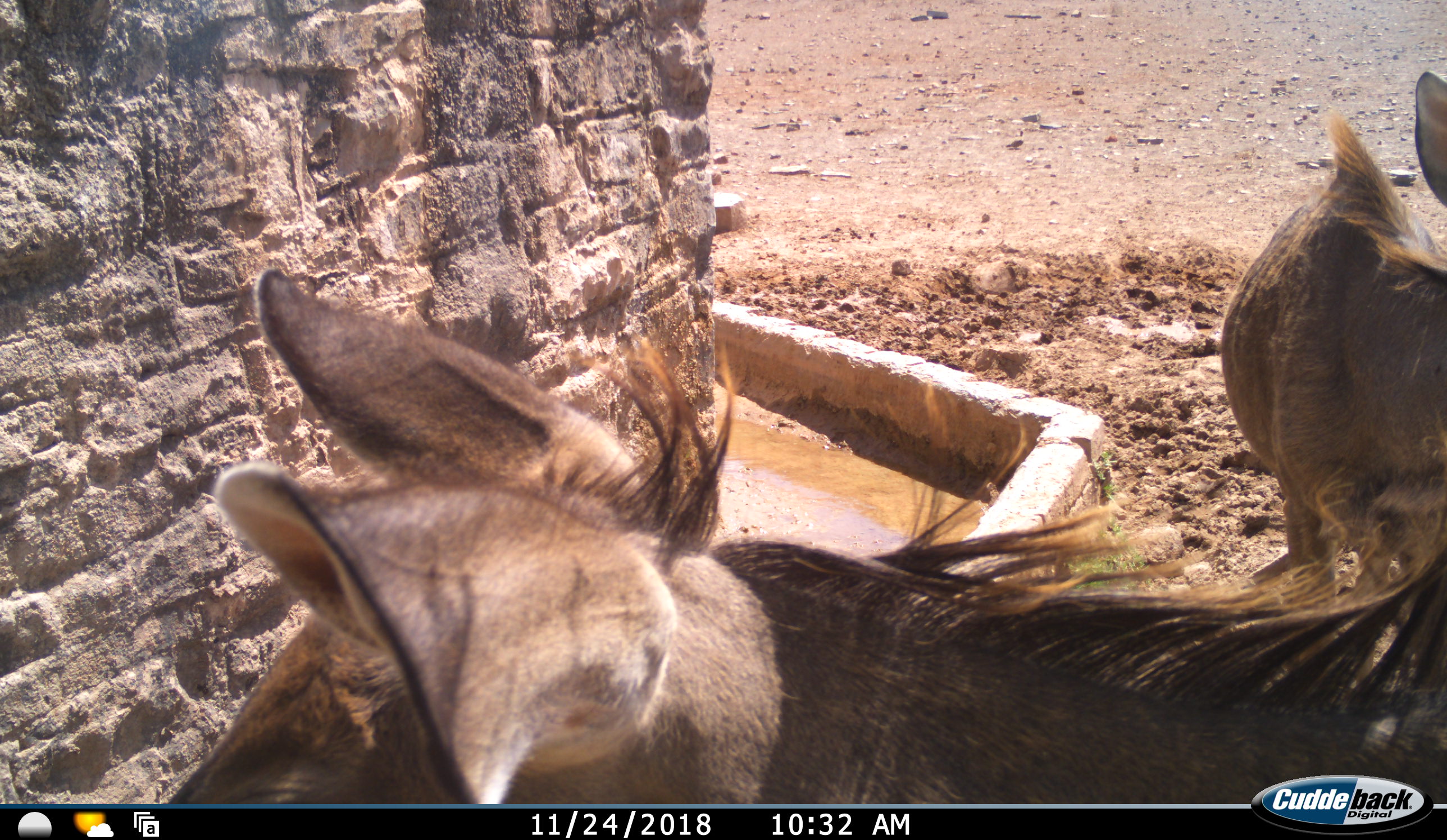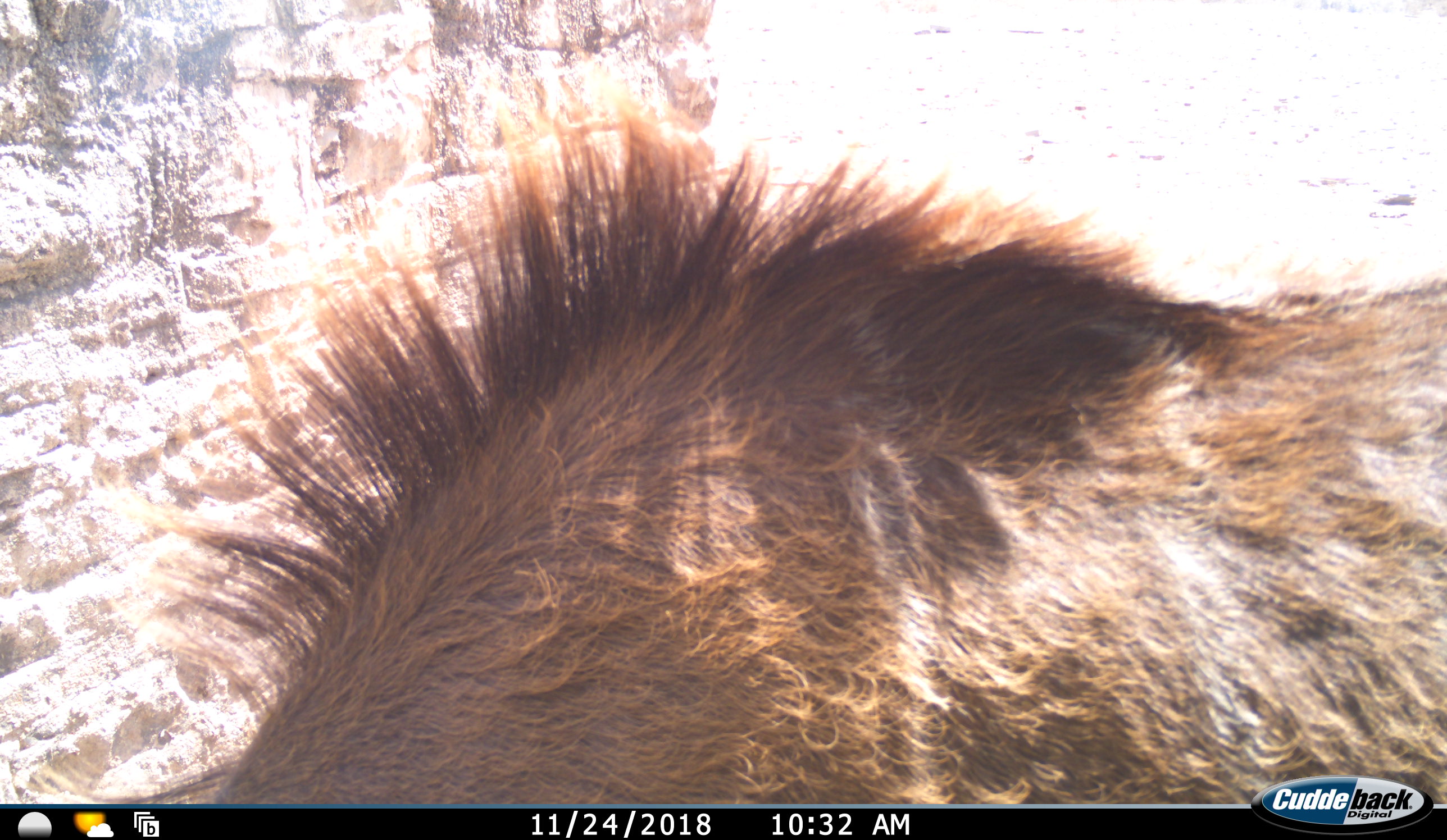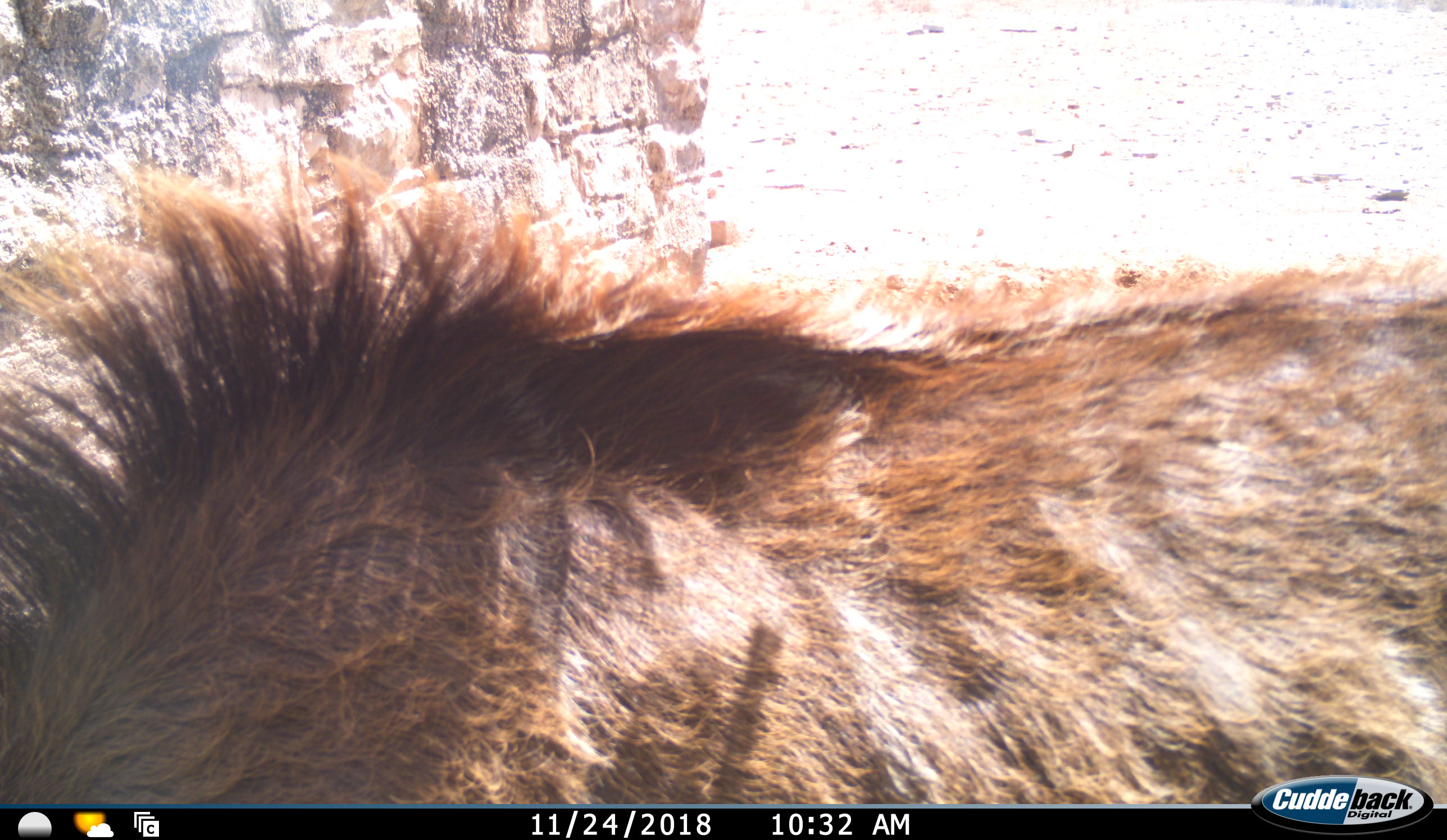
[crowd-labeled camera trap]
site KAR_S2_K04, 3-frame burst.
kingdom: Animalia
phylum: Chordata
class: Mammalia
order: Artiodactyla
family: Bovidae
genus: Tragelaphus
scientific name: Tragelaphus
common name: kudu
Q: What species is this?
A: Kudu (Tragelaphus).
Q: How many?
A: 2.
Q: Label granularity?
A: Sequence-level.